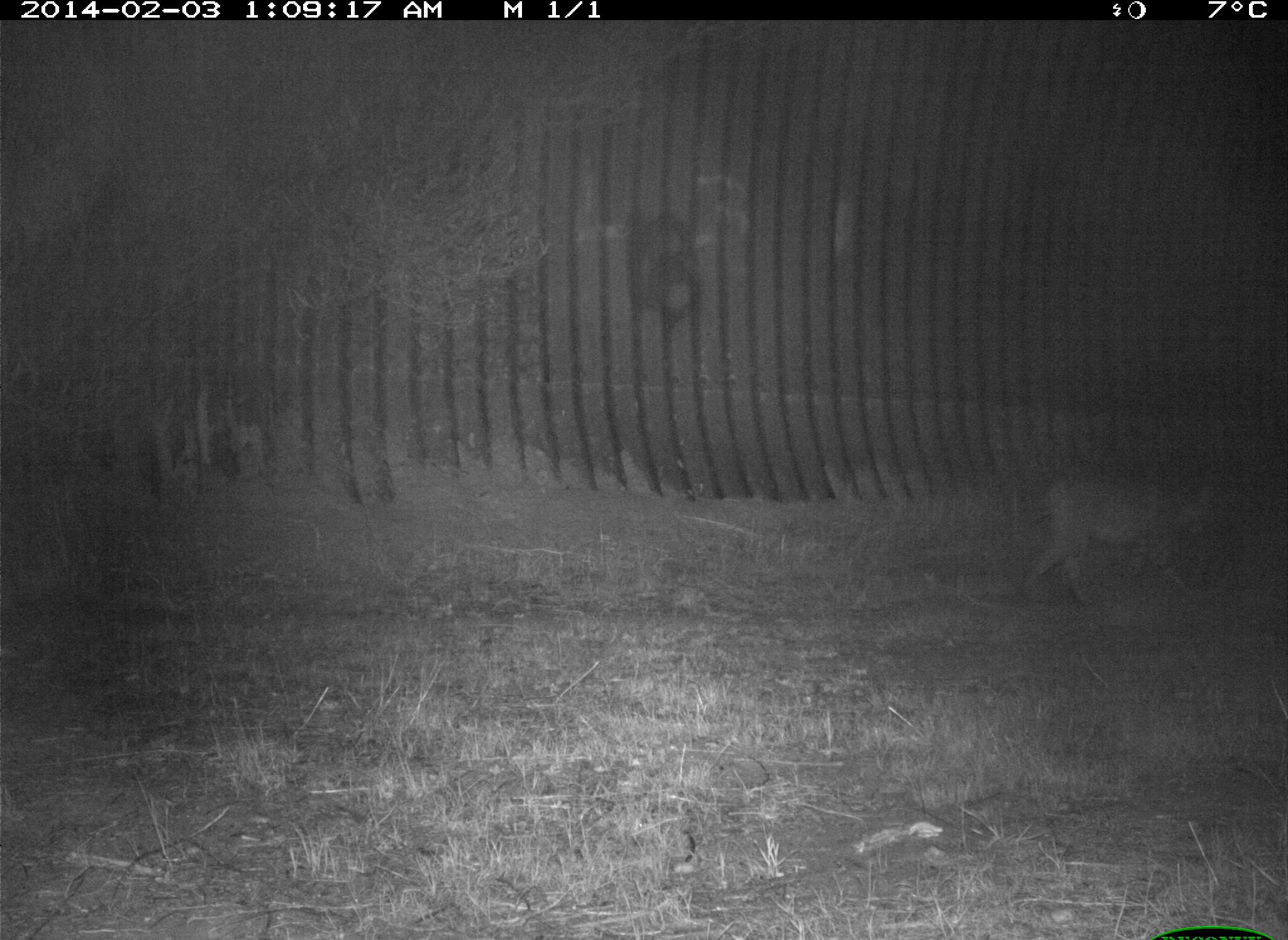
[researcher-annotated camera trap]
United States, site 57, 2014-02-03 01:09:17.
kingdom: Animalia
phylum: Chordata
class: Mammalia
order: Carnivora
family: Felidae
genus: Lynx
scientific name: Lynx rufus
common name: bobcat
Bobcat (Lynx rufus).